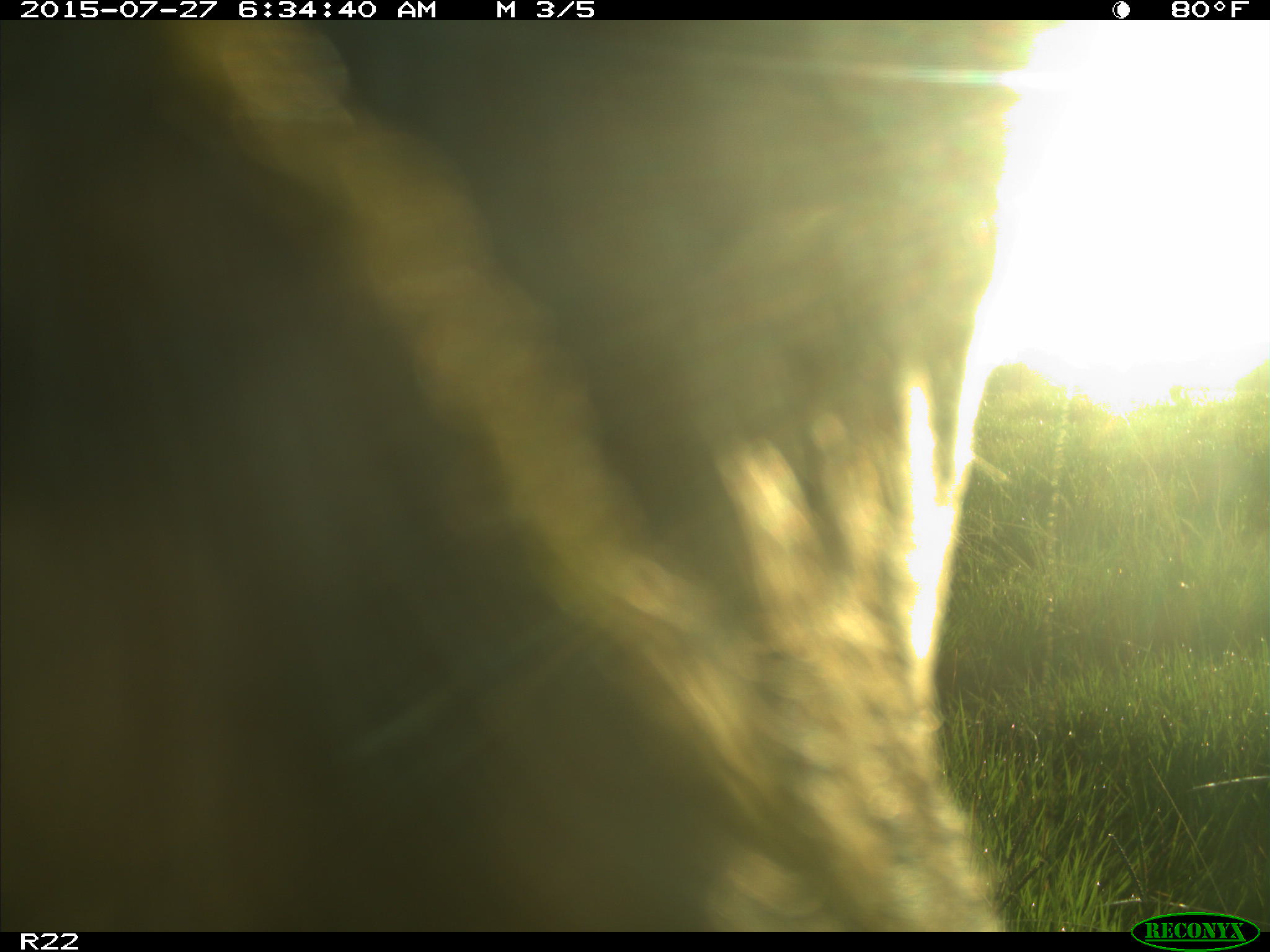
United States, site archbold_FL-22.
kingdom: Animalia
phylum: Chordata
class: Mammalia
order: Artiodactyla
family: Bovidae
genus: Bos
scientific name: Bos taurus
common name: domestic cow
Bos taurus (domestic cow).